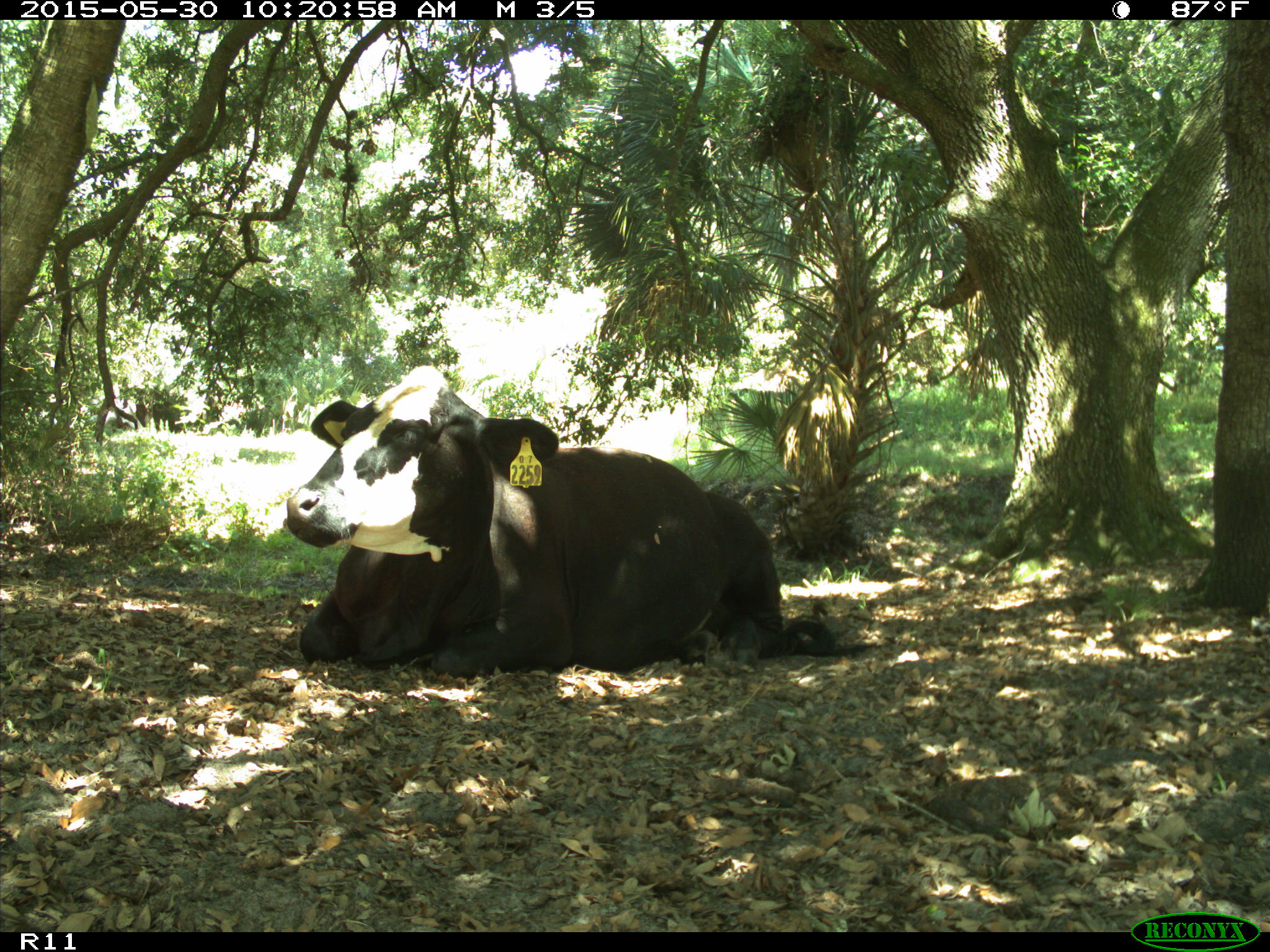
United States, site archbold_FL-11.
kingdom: Animalia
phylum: Chordata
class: Mammalia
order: Artiodactyla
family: Bovidae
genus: Bos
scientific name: Bos taurus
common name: domestic cow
Bos taurus (domestic cow).